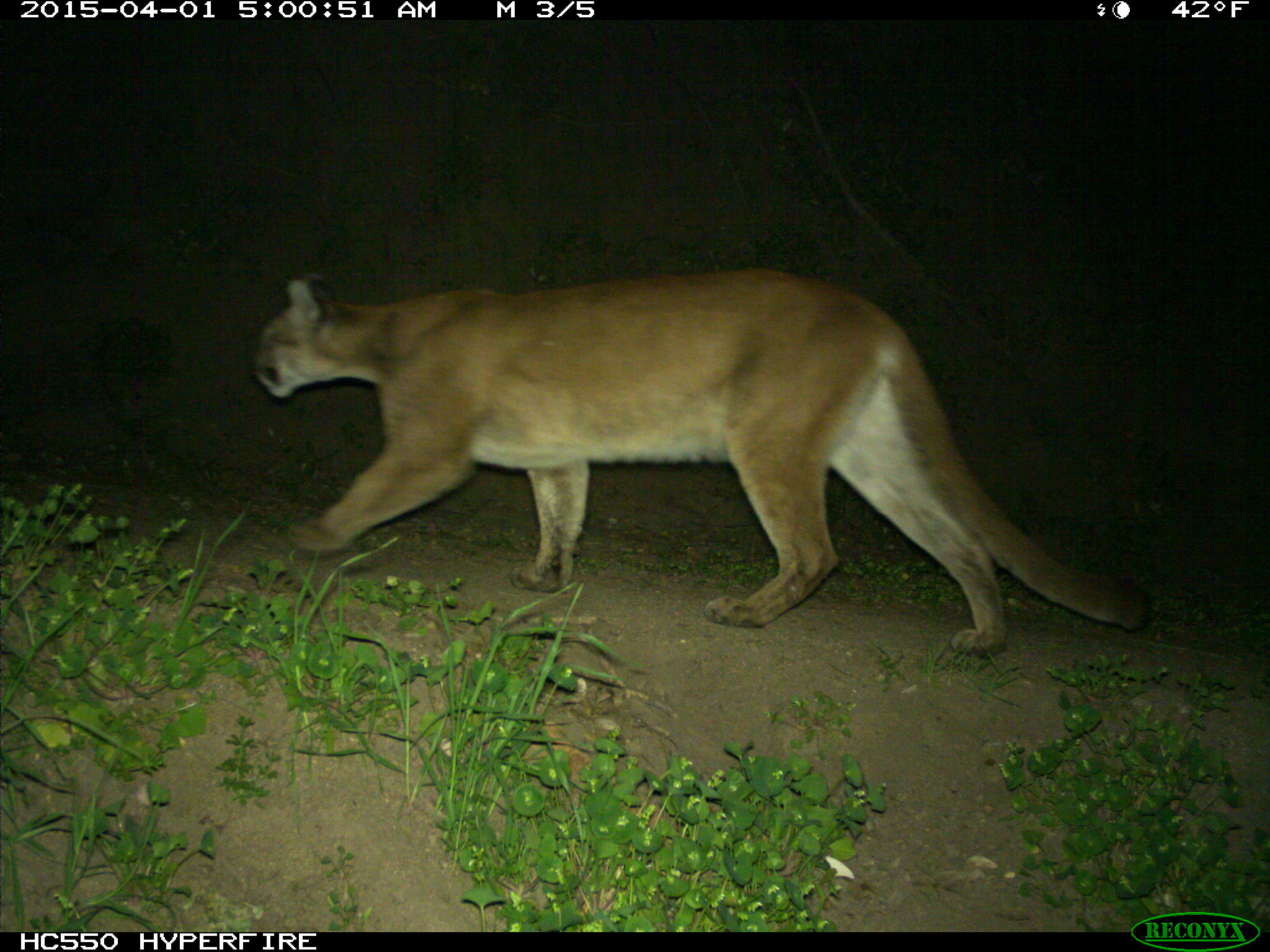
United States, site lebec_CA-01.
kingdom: Animalia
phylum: Chordata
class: Mammalia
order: Carnivora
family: Felidae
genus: Puma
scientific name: Puma concolor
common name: mountain lion